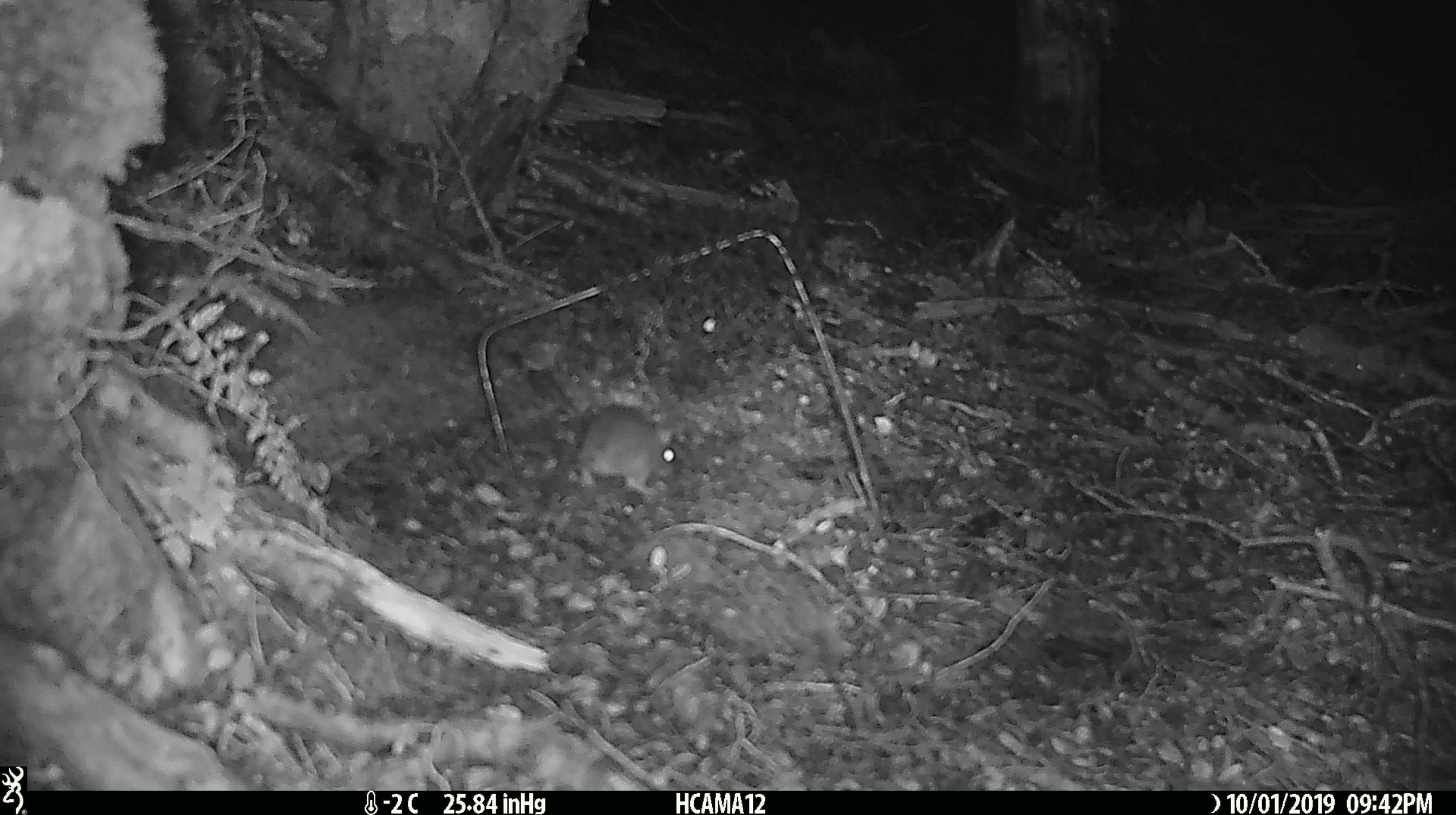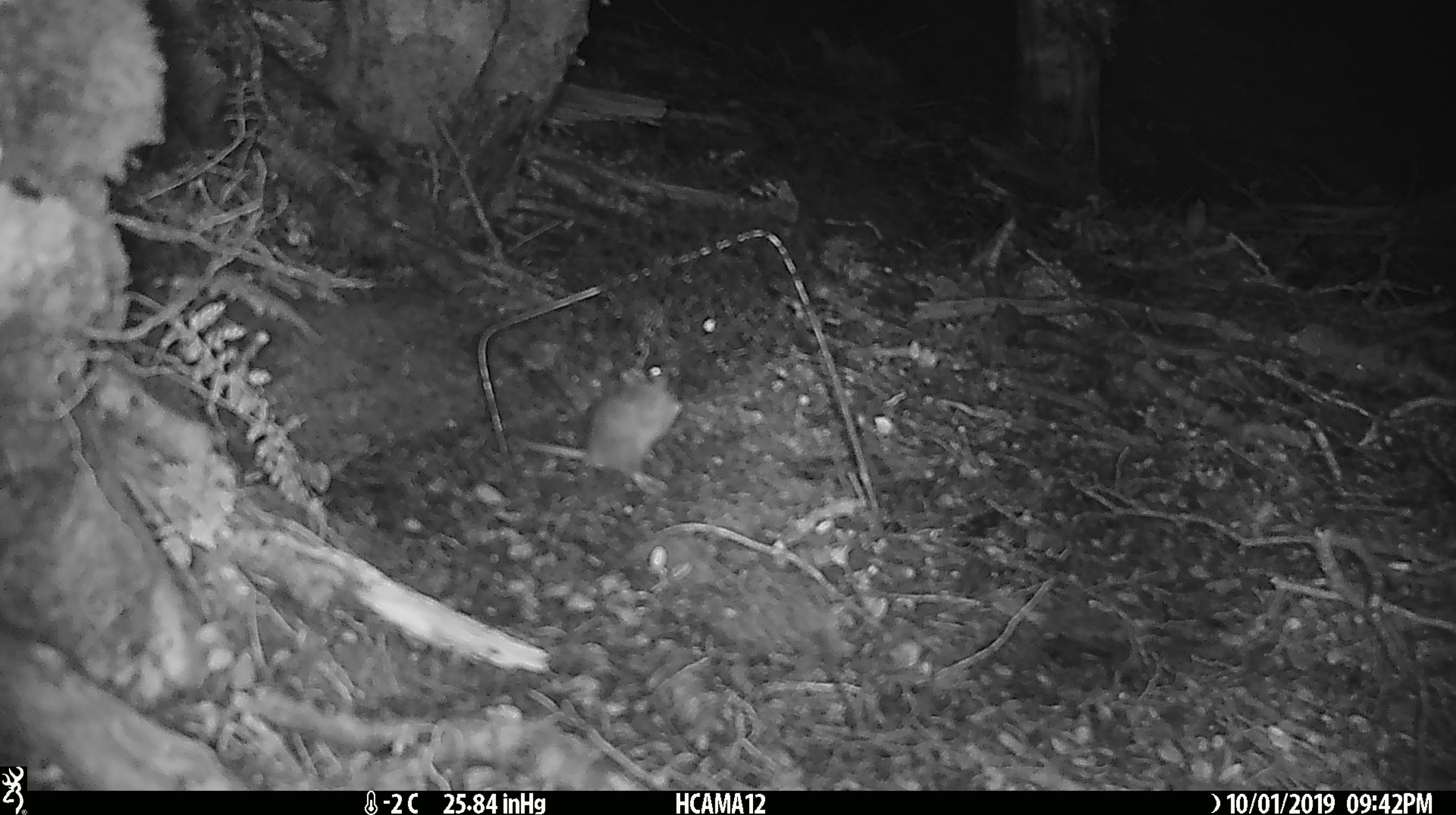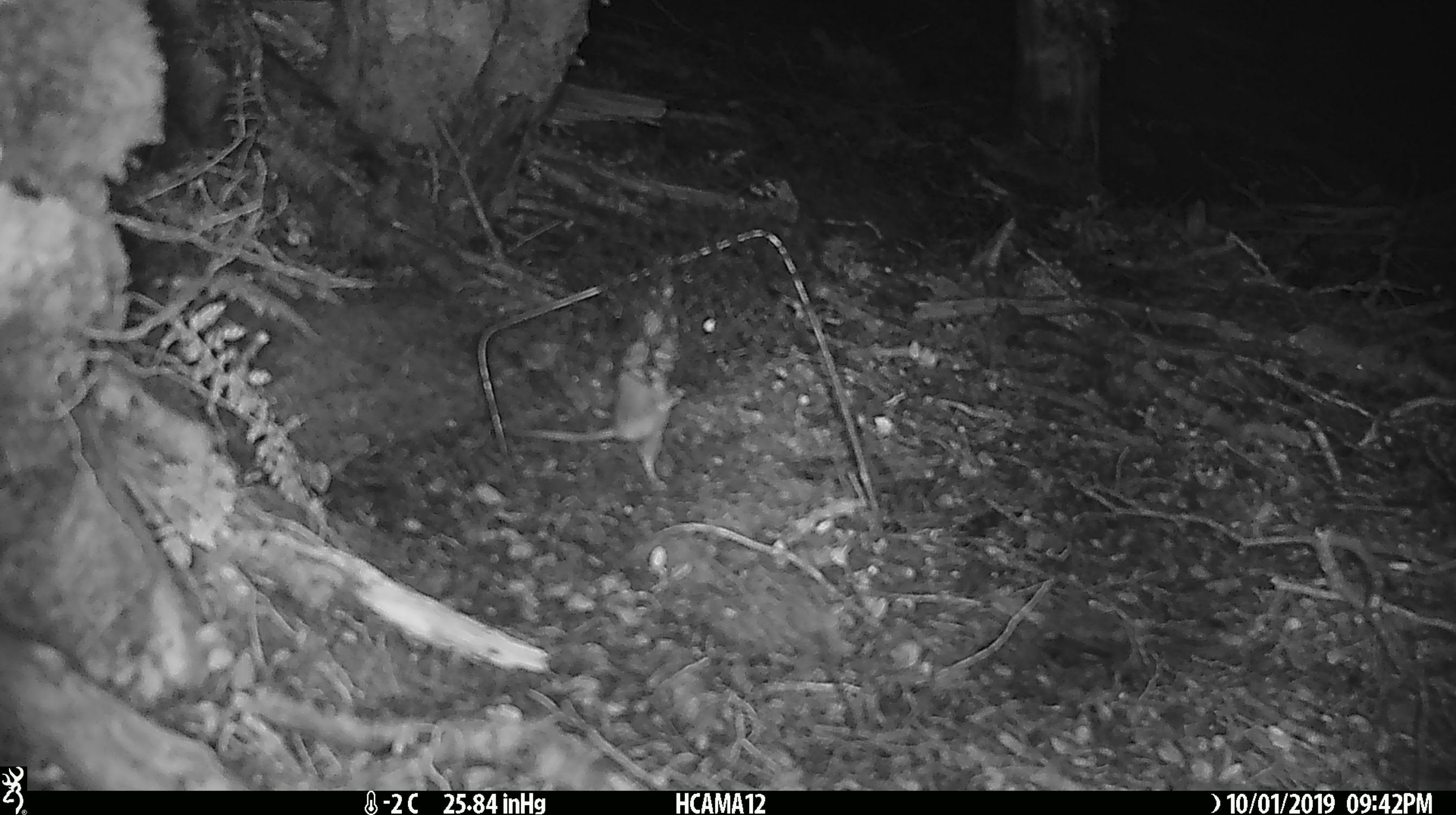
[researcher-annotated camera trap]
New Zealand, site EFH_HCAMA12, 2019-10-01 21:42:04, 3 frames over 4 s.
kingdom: Animalia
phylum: Chordata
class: Mammalia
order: Rodentia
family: Muridae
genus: Mus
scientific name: Mus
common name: mouse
Mouse (Mus).